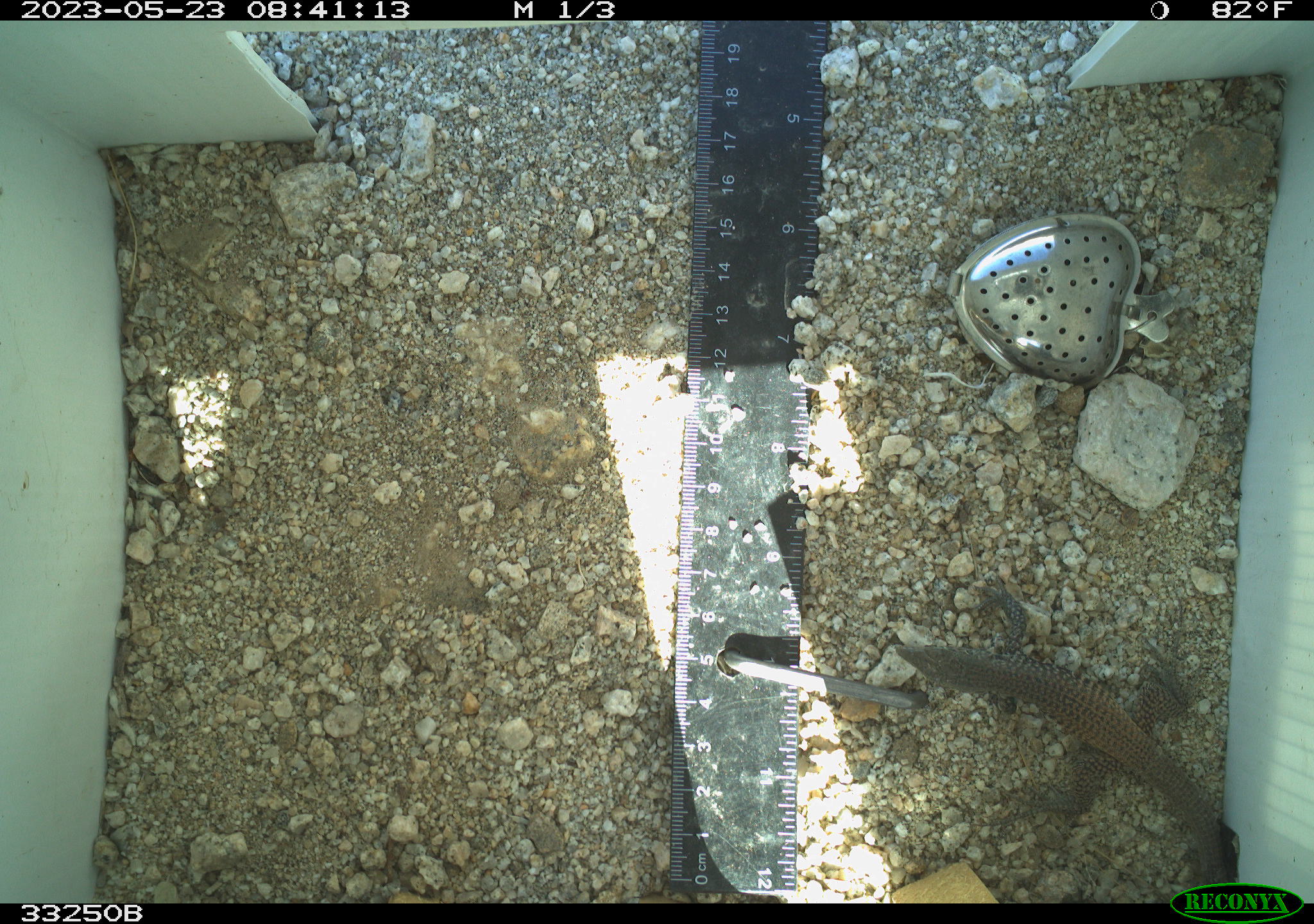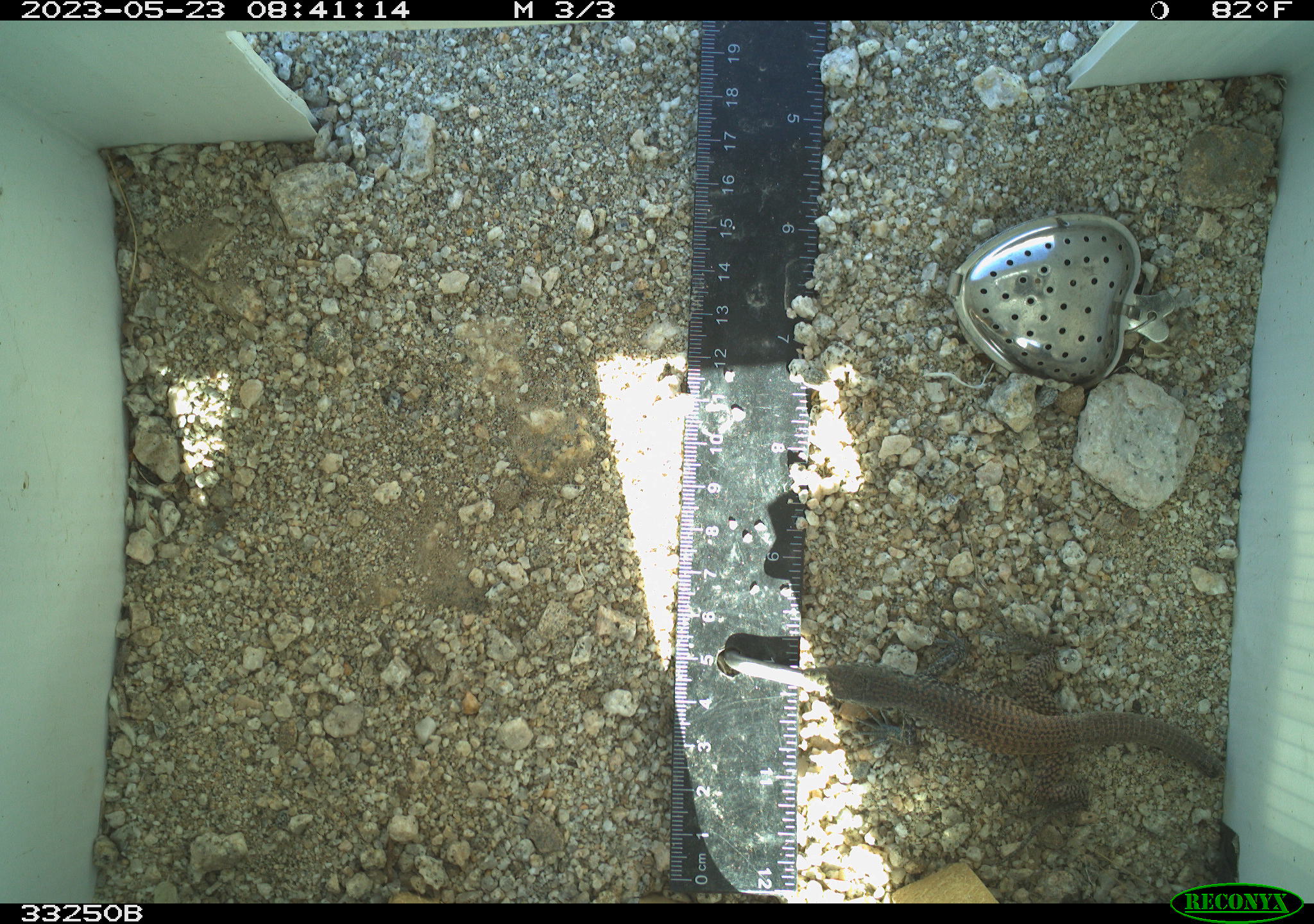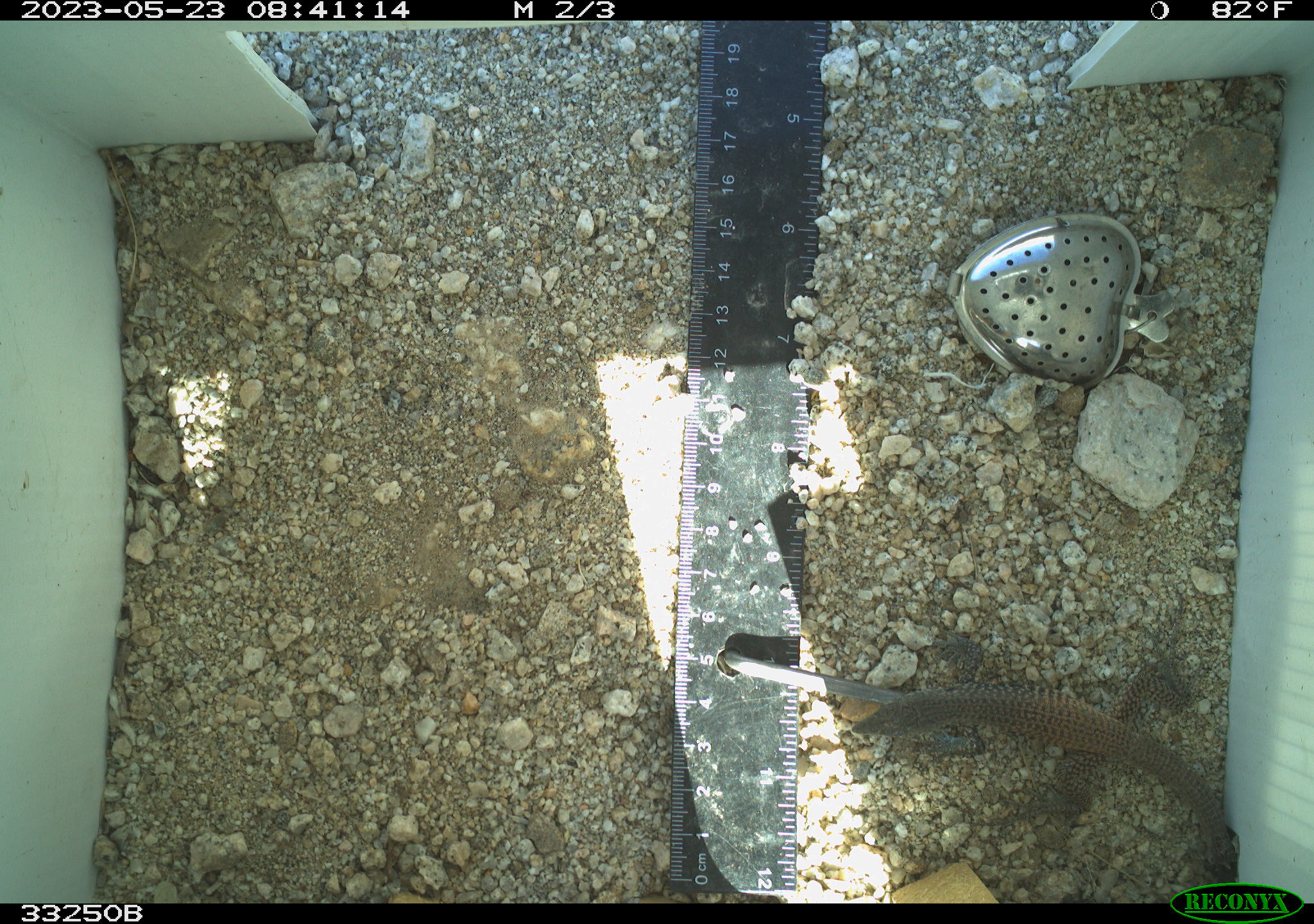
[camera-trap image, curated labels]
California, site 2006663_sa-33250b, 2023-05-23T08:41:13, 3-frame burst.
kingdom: Animalia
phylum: Chordata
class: Reptilia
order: Squamata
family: Teiidae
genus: Aspidoscelis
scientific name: Aspidoscelis tigris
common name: western whiptail